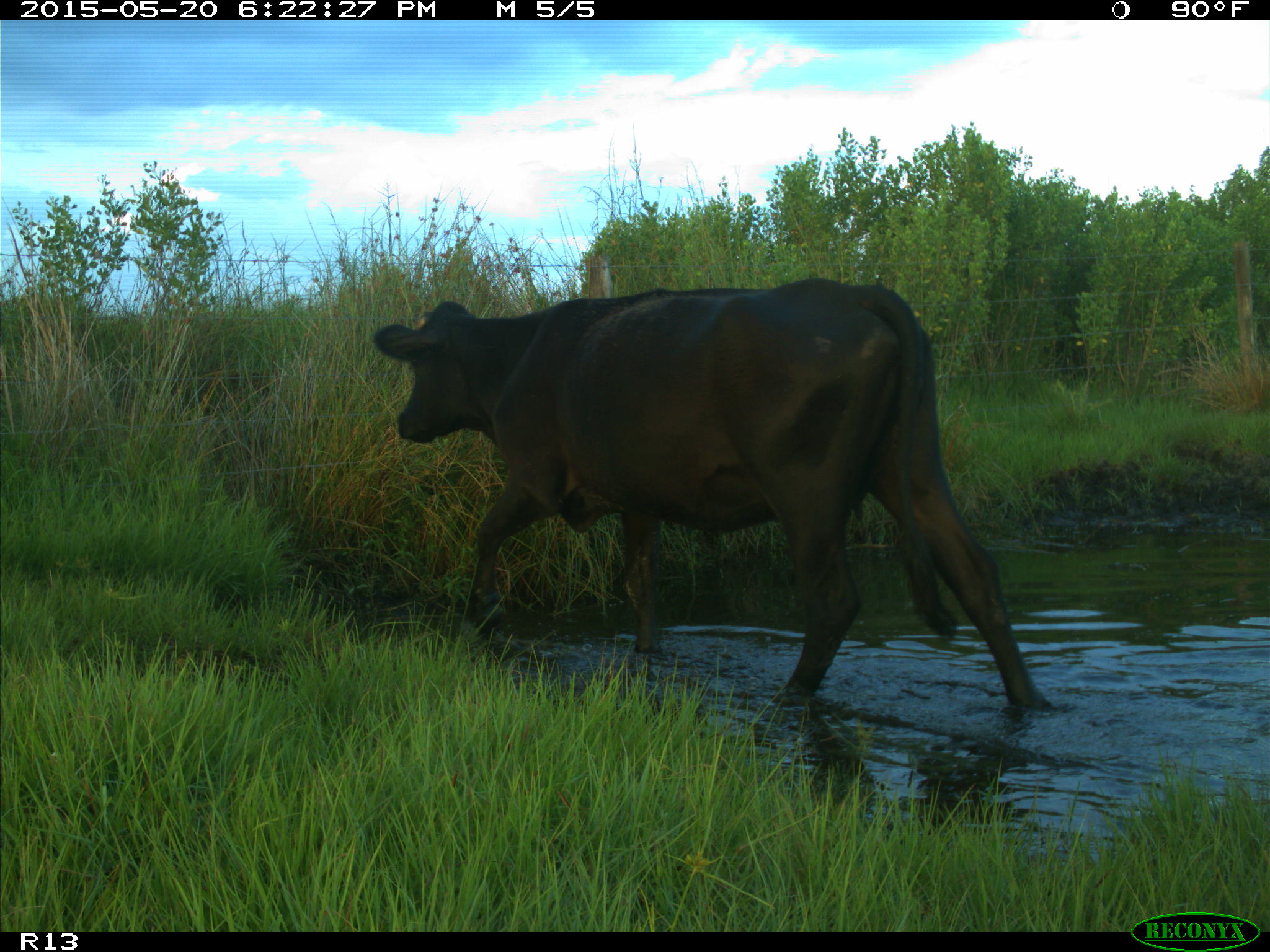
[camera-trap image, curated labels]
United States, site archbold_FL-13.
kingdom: Animalia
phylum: Chordata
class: Mammalia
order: Artiodactyla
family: Bovidae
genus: Bos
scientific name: Bos taurus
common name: domestic cow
Bos taurus (domestic cow).